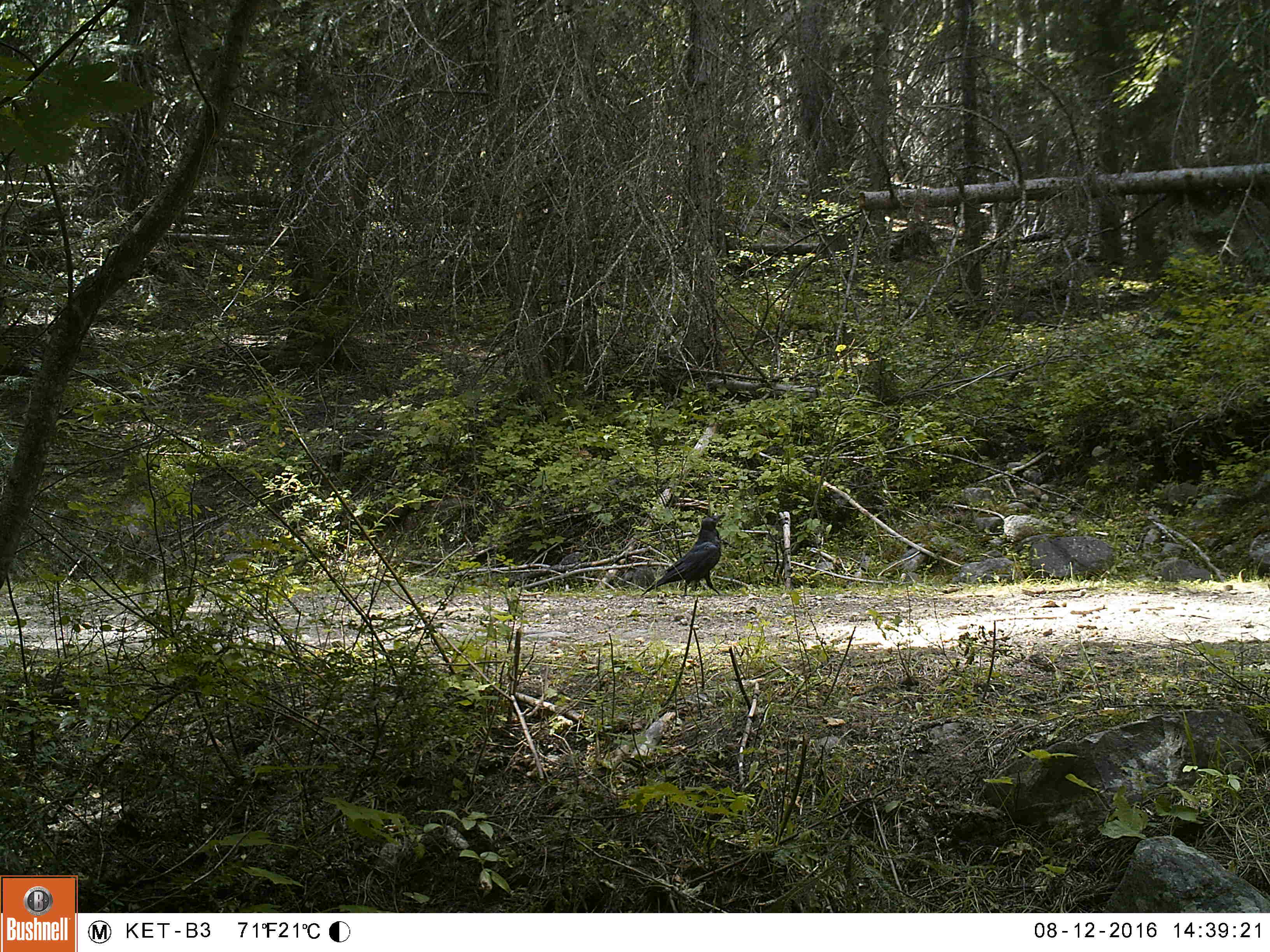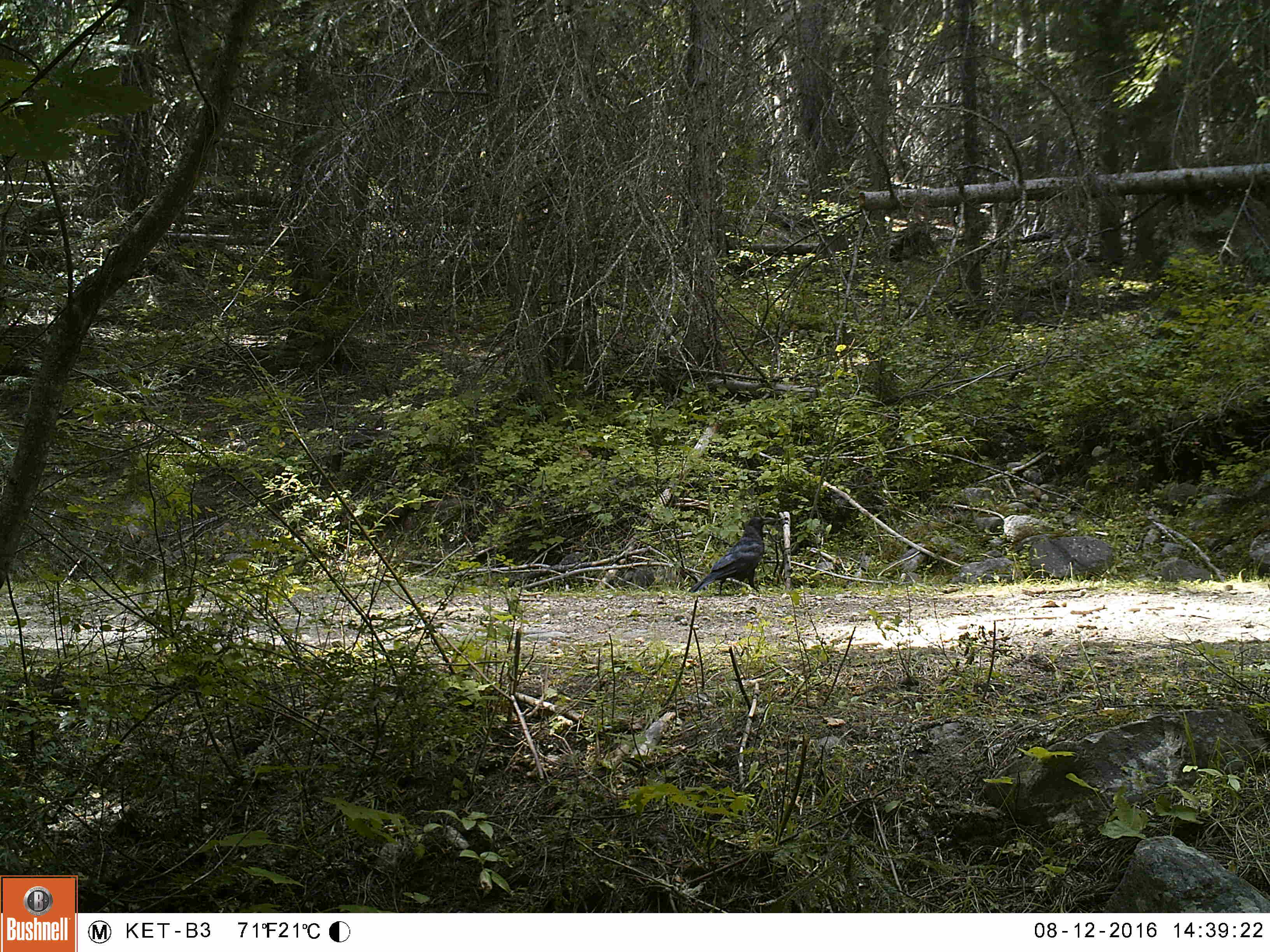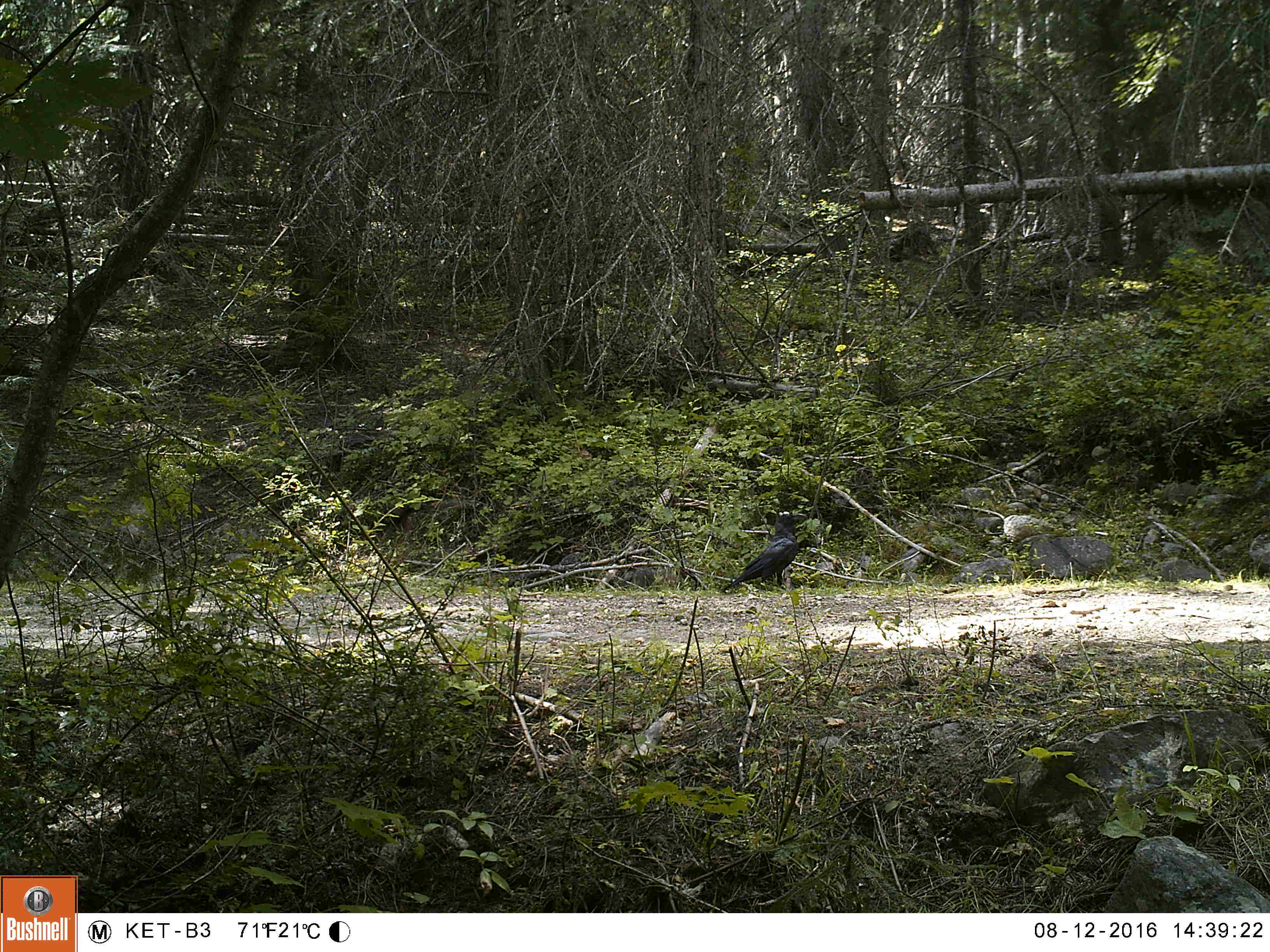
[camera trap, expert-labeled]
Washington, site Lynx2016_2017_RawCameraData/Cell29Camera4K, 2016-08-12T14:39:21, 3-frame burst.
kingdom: Animalia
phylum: Chordata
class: Aves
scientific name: Aves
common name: birds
Aves (birds). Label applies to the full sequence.